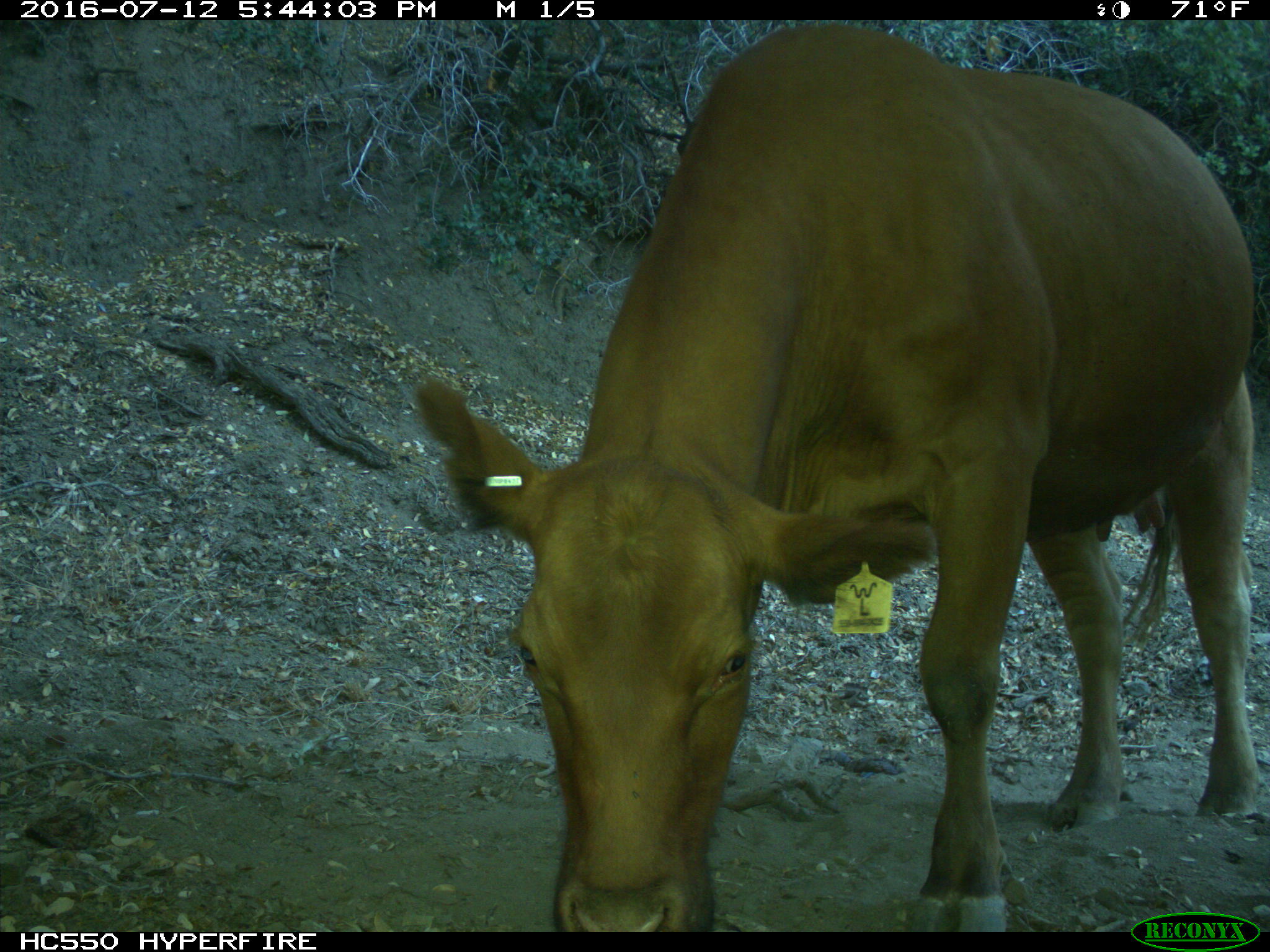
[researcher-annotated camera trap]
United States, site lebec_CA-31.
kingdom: Animalia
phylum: Chordata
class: Mammalia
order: Artiodactyla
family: Bovidae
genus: Bos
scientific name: Bos taurus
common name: domestic cow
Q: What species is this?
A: Bos taurus (domestic cow).